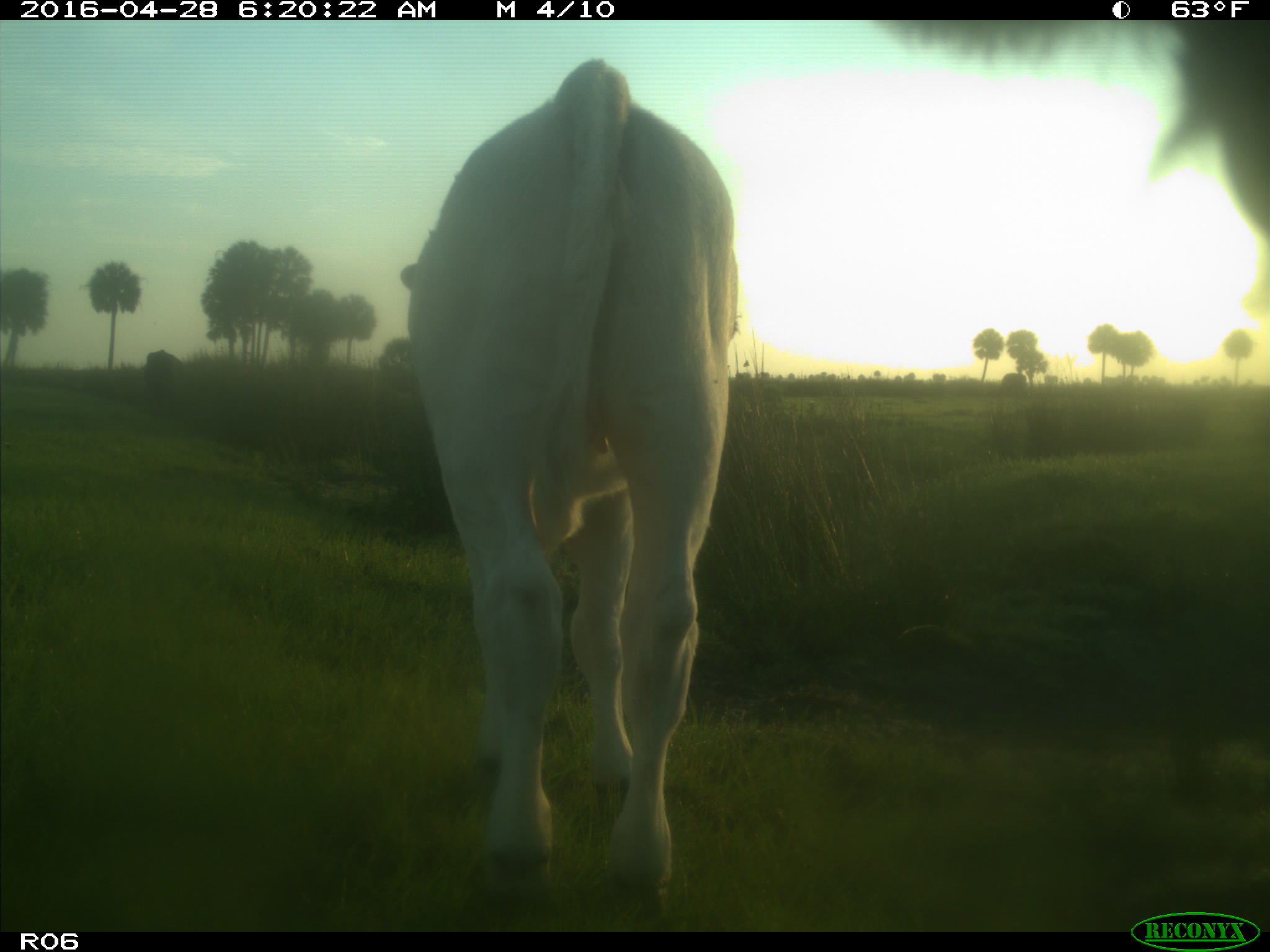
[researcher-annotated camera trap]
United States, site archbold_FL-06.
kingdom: Animalia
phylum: Chordata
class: Mammalia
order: Artiodactyla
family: Bovidae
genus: Bos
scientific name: Bos taurus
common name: domestic cow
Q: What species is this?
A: Bos taurus (domestic cow).